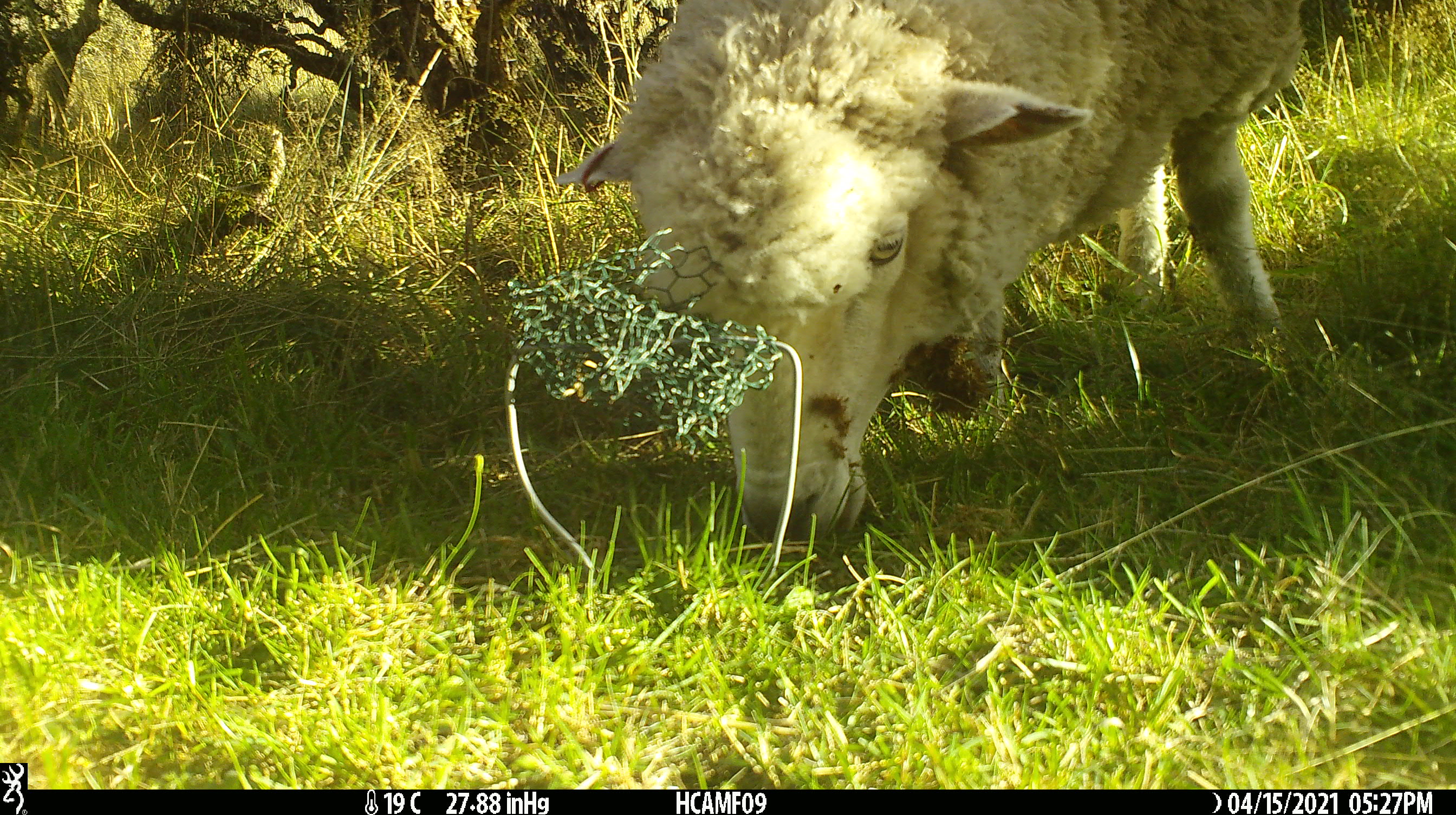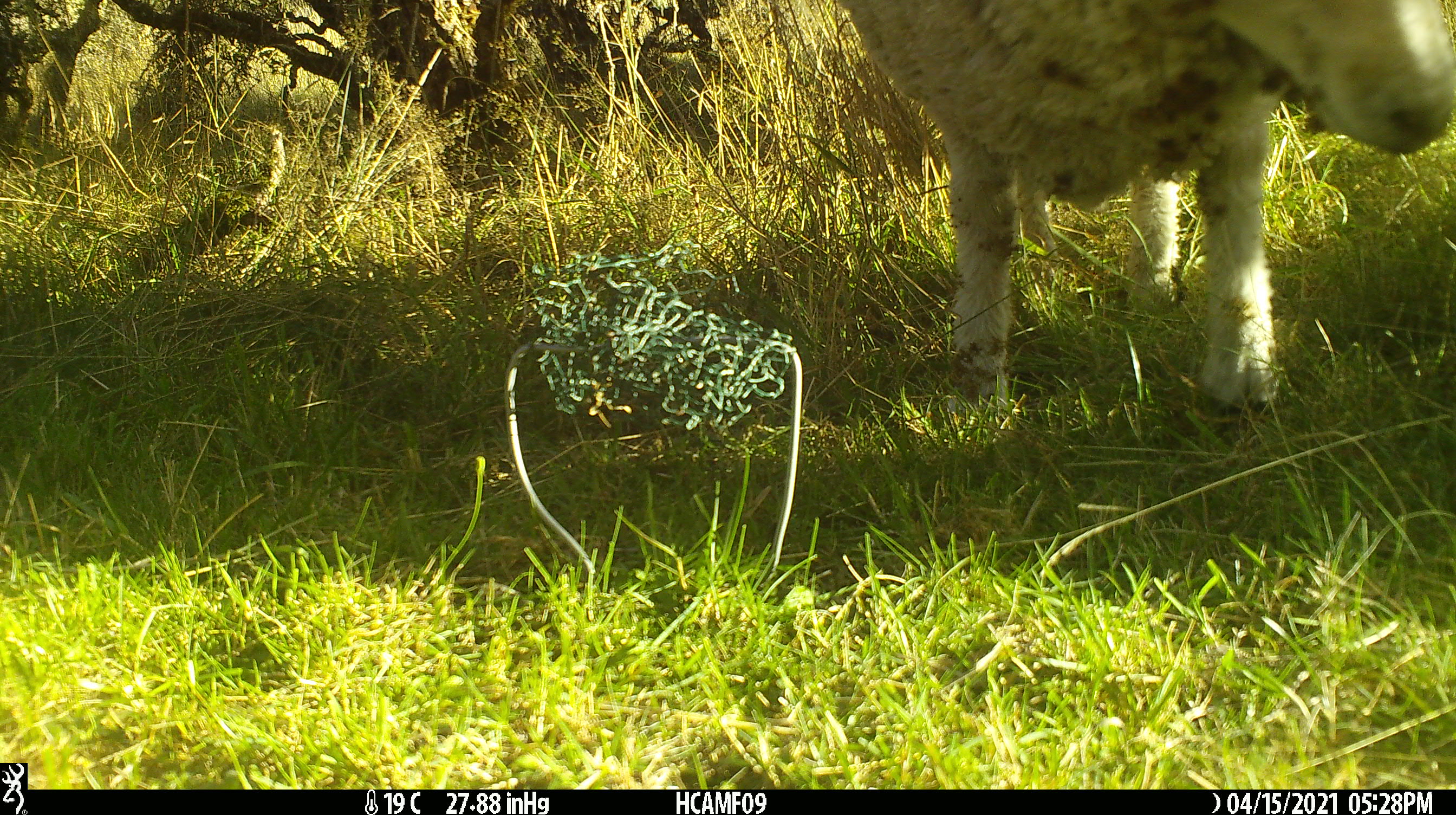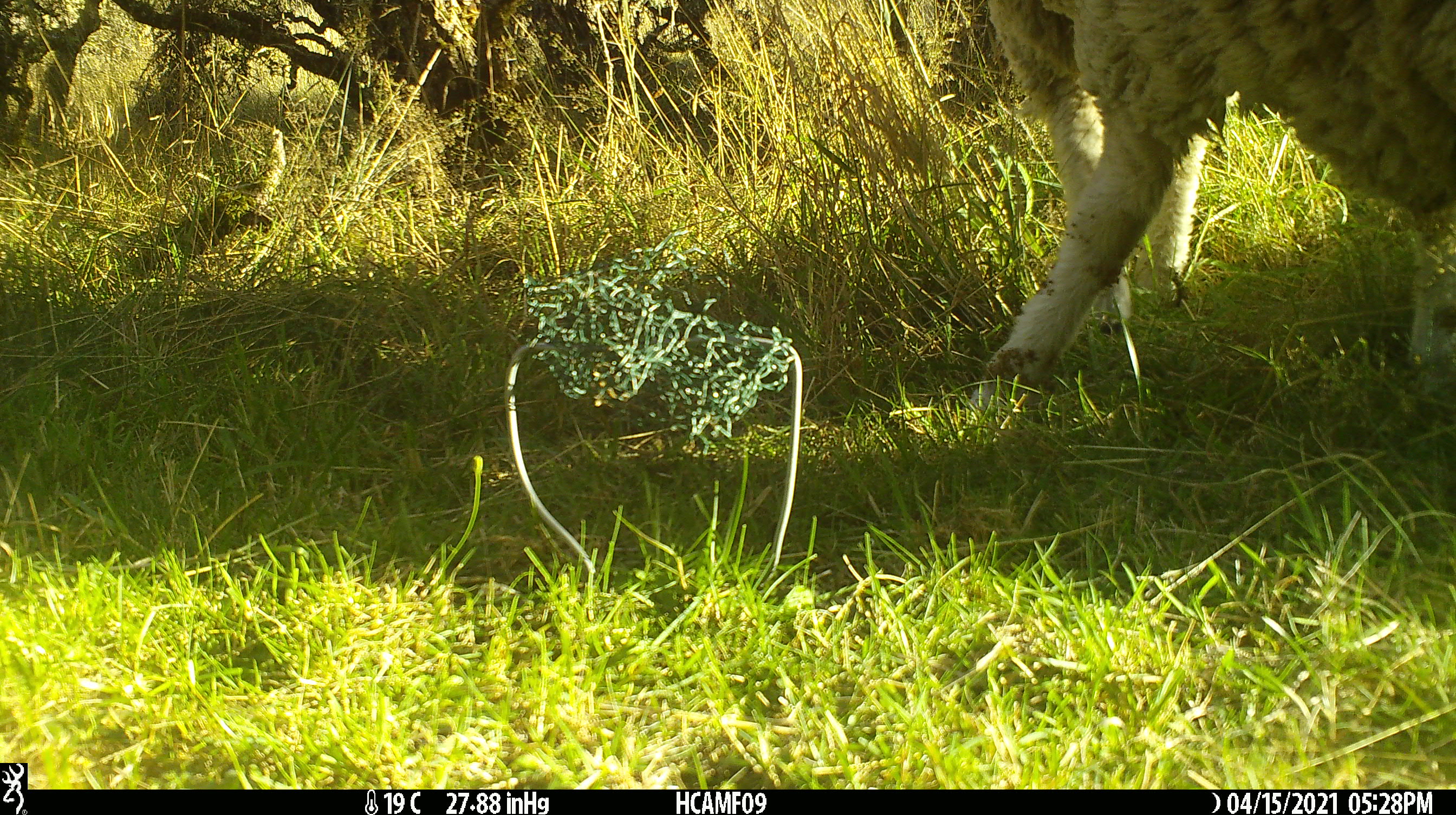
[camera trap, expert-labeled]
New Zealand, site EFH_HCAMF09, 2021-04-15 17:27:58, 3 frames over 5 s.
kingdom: Animalia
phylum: Chordata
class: Mammalia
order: Artiodactyla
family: Bovidae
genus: Ovis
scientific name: Ovis aries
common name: domestic sheep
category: sheep